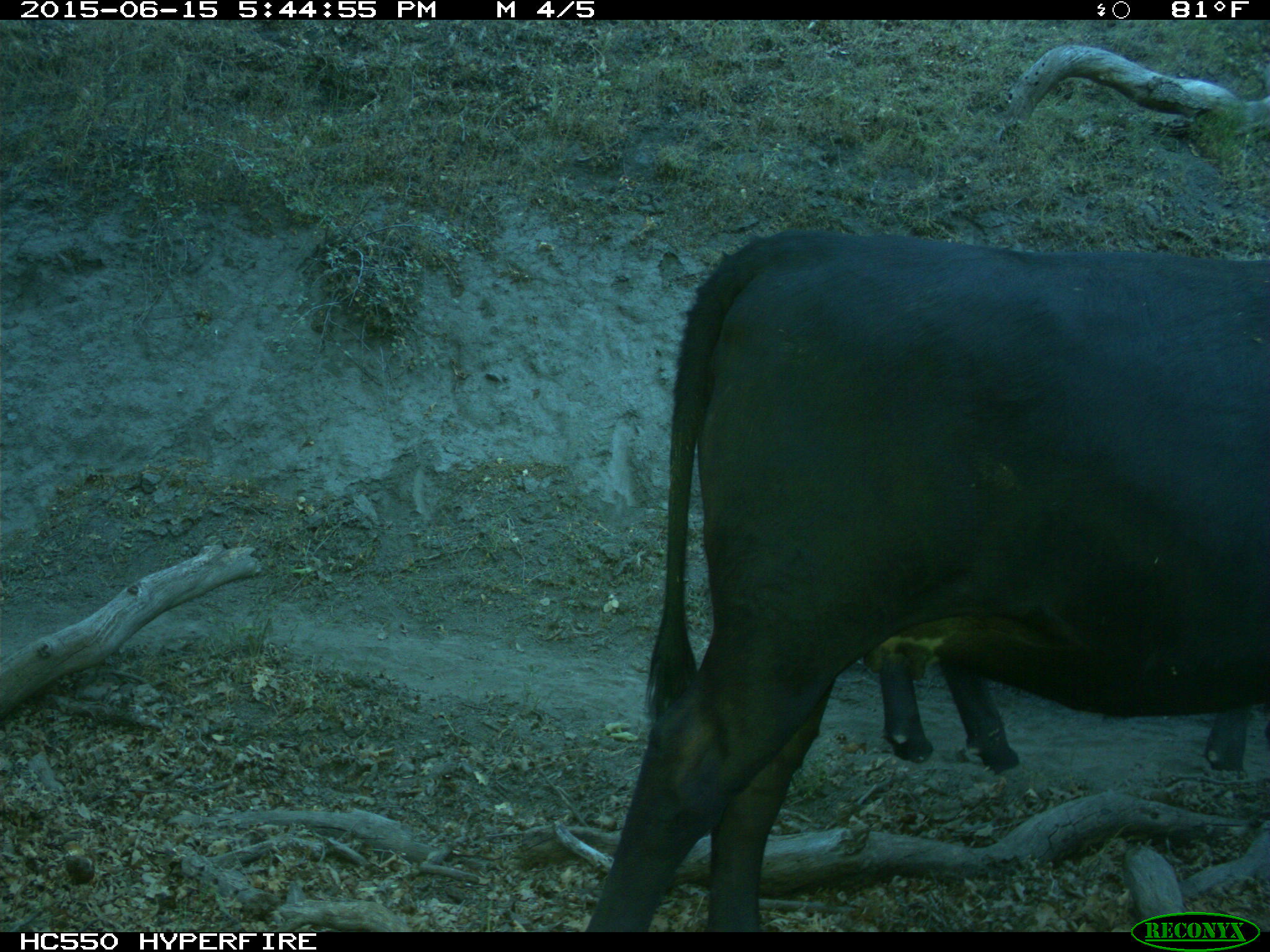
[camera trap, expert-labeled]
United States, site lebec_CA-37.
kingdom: Animalia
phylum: Chordata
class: Mammalia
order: Artiodactyla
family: Bovidae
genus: Bos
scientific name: Bos taurus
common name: domestic cow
Bos taurus (domestic cow).